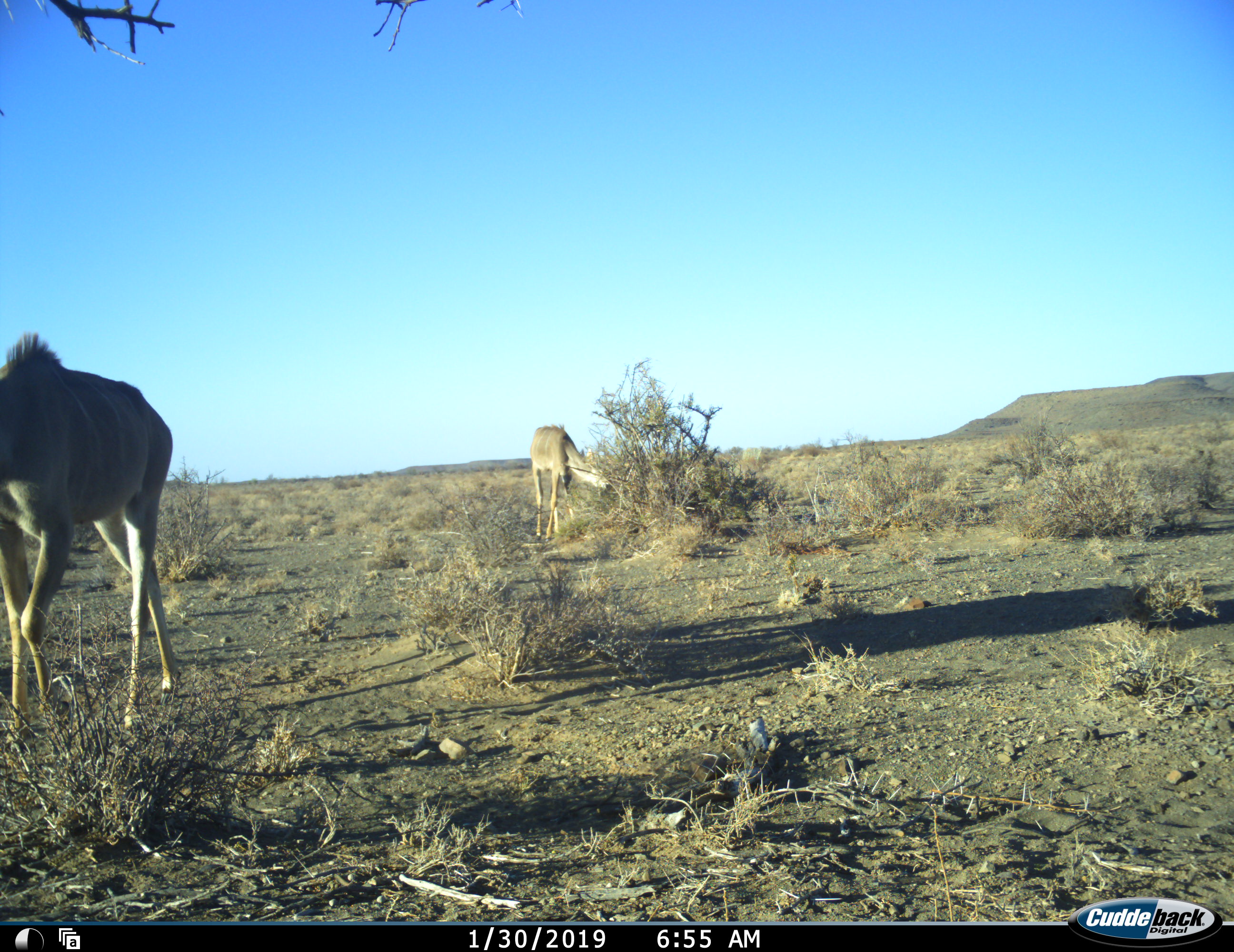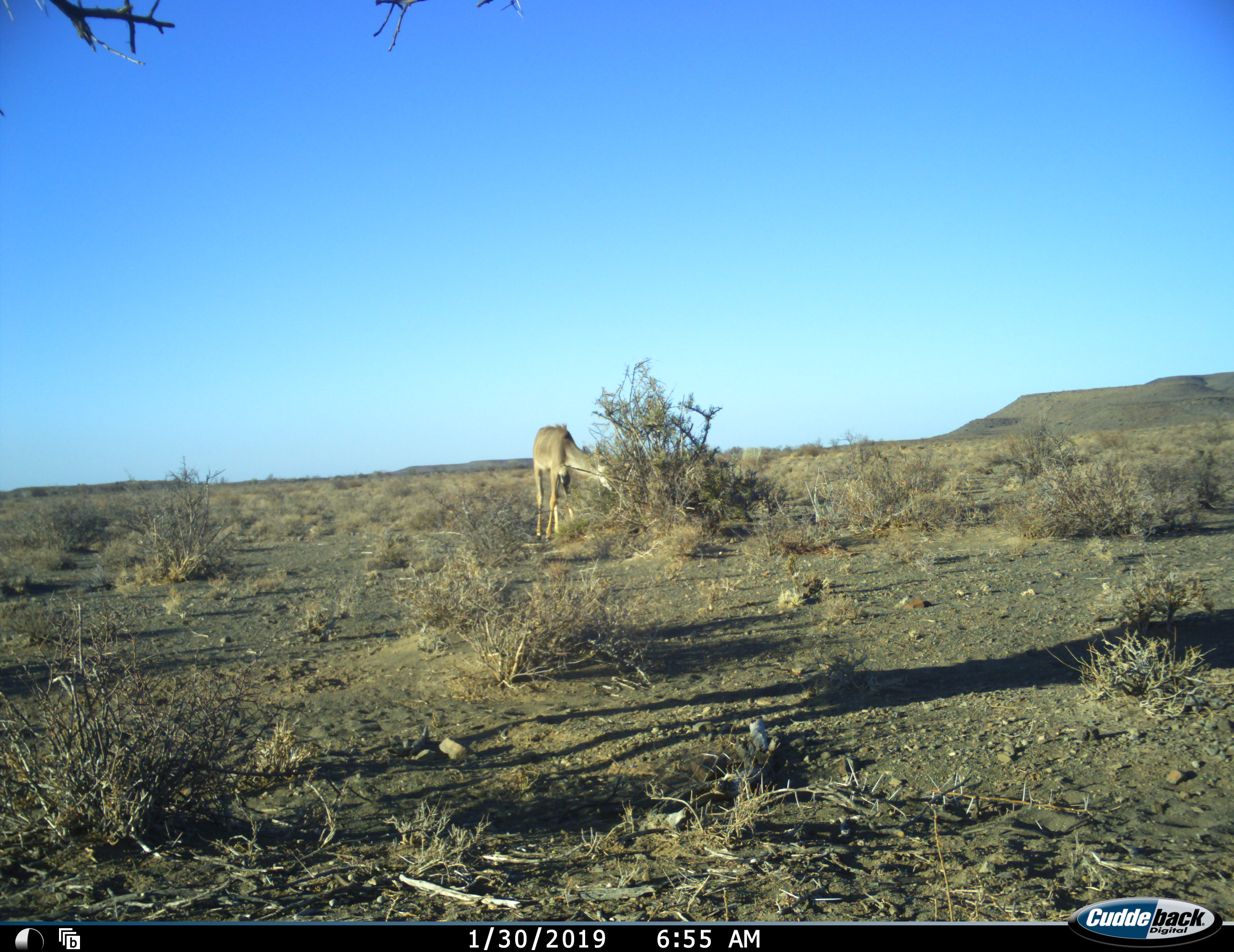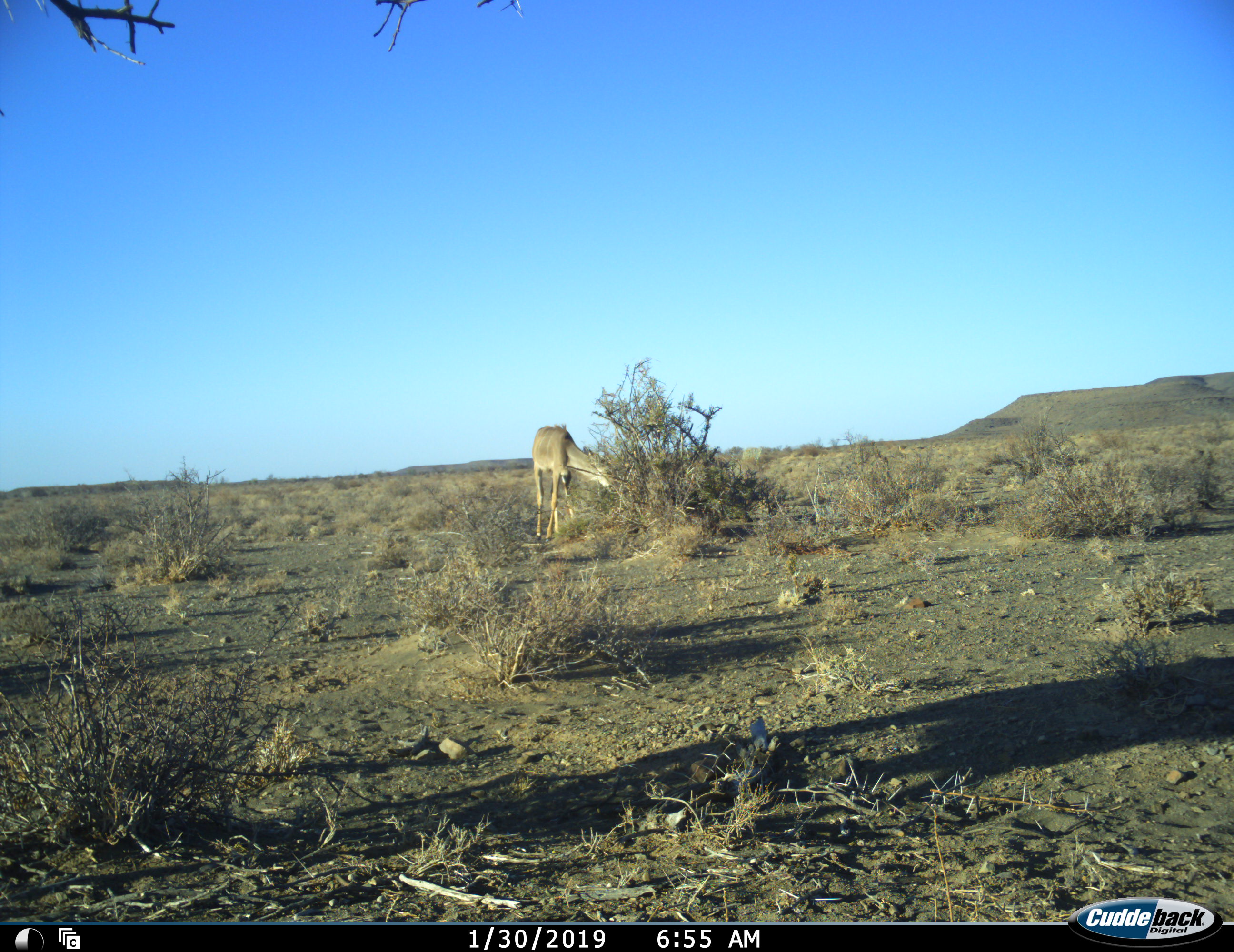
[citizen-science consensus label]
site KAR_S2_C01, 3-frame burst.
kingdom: Animalia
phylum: Chordata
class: Mammalia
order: Artiodactyla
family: Bovidae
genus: Tragelaphus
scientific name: Tragelaphus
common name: kudu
Kudu (Tragelaphus), count 2. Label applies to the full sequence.